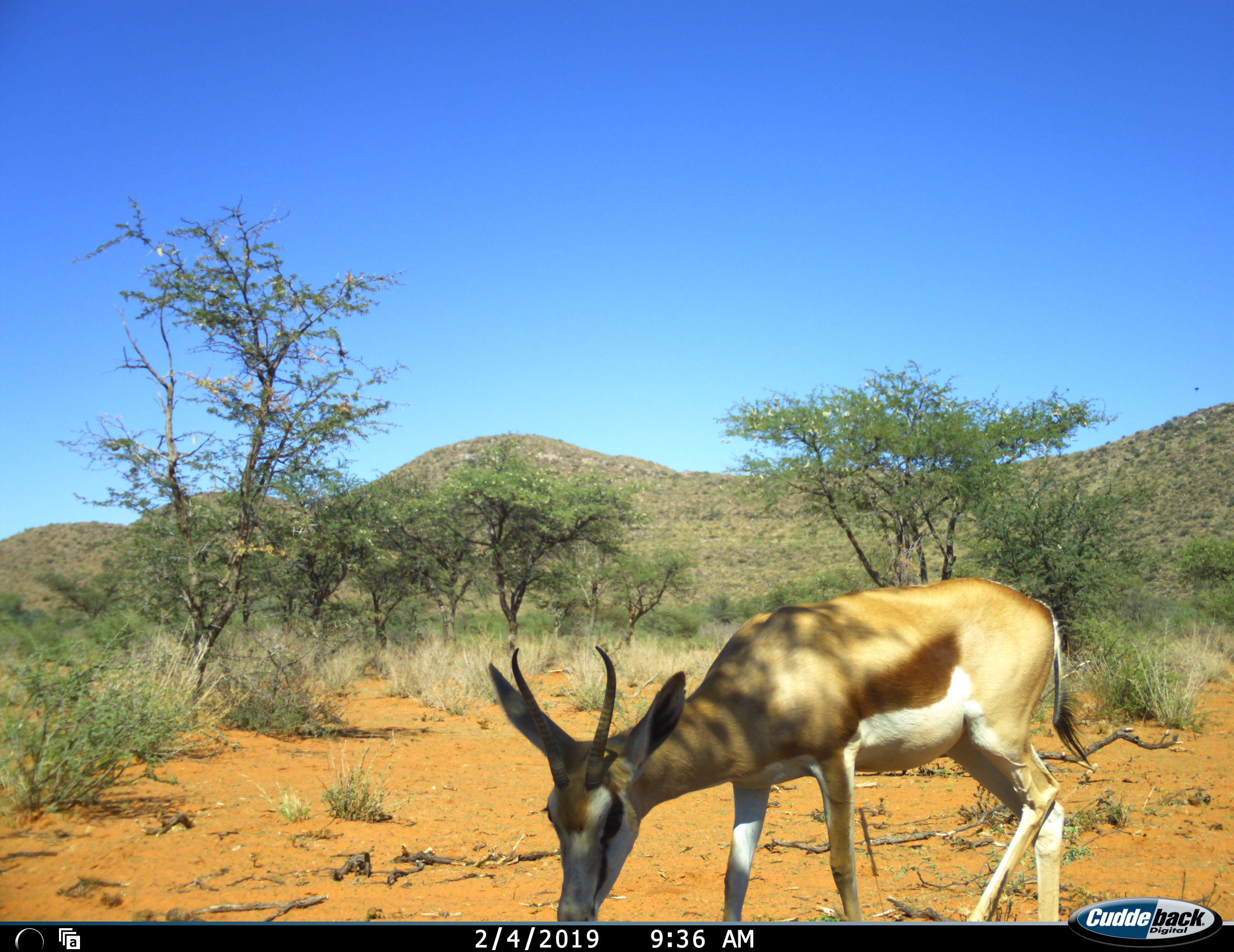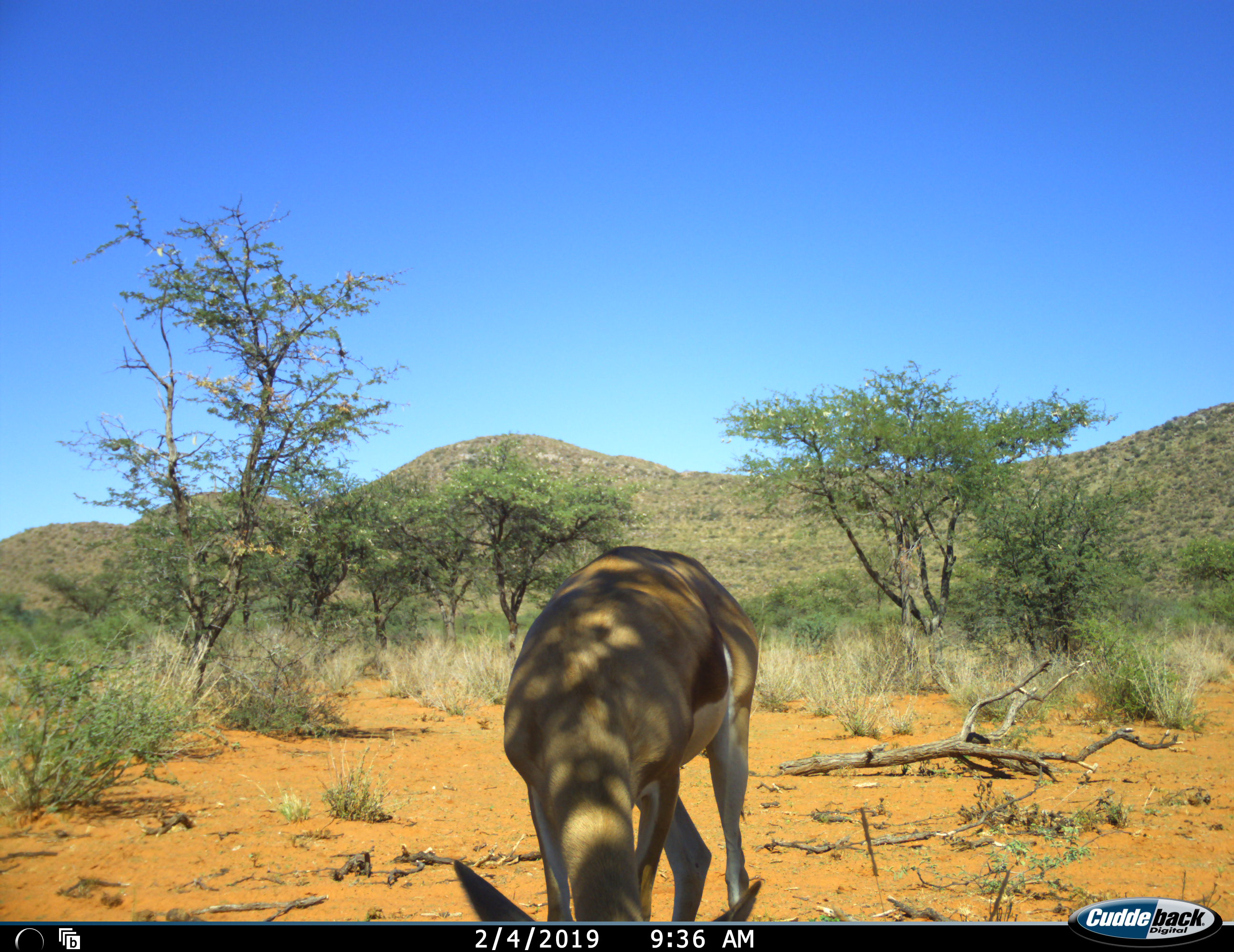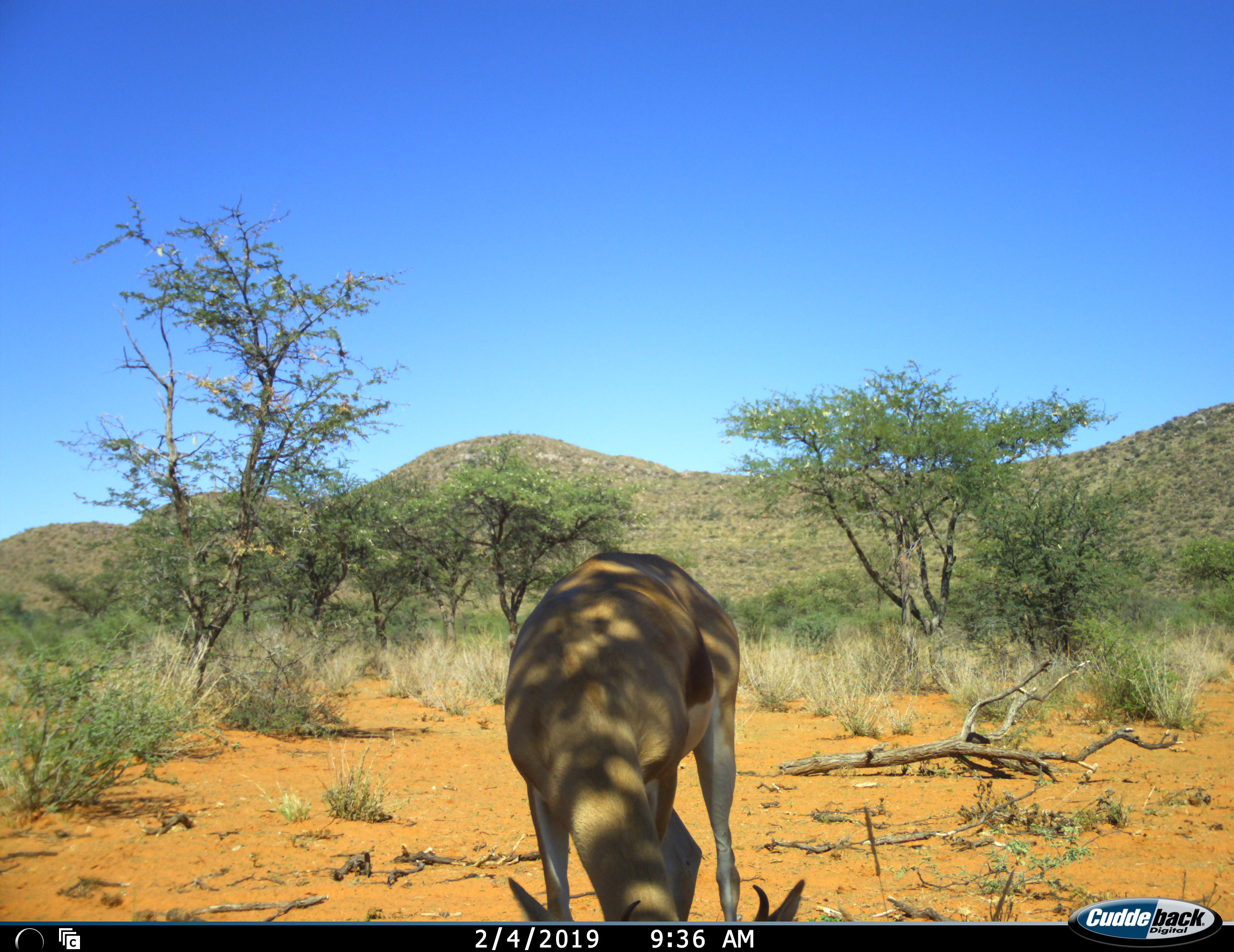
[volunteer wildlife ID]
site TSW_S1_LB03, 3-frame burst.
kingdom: Animalia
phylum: Chordata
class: Mammalia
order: Artiodactyla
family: Bovidae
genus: Antidorcas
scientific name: Antidorcas marsupialis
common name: springbok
Springbok (Antidorcas marsupialis), count 1. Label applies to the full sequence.